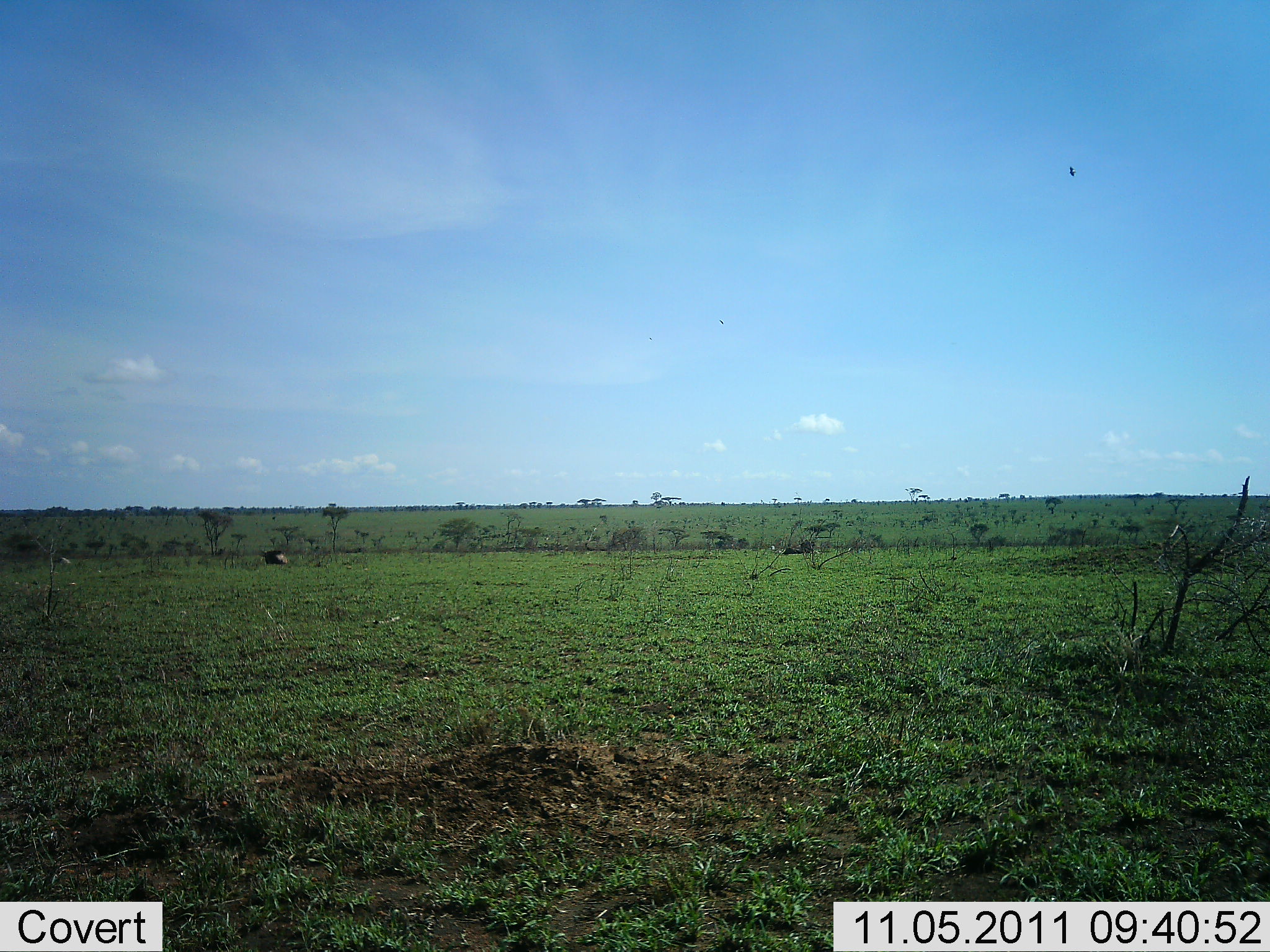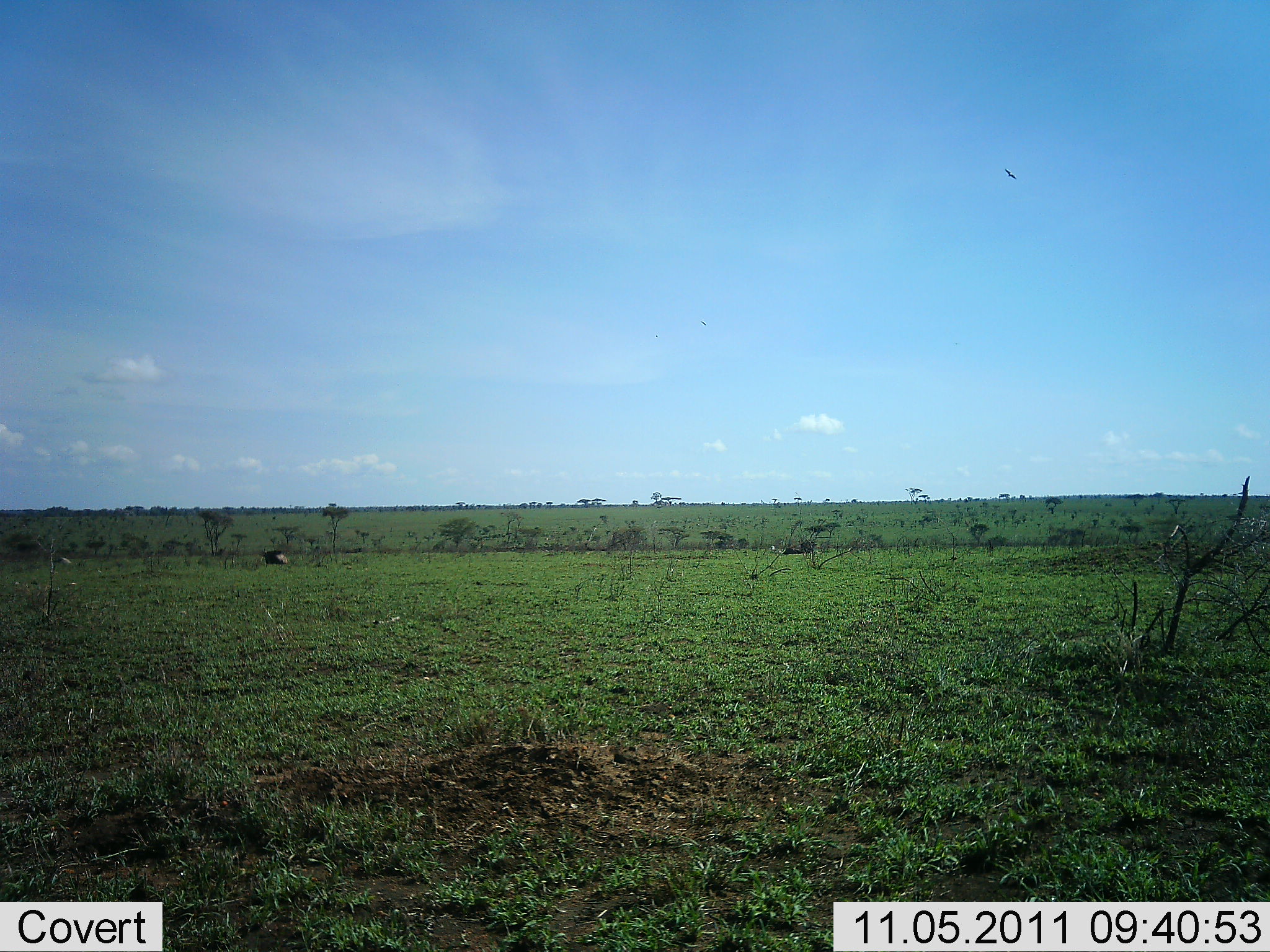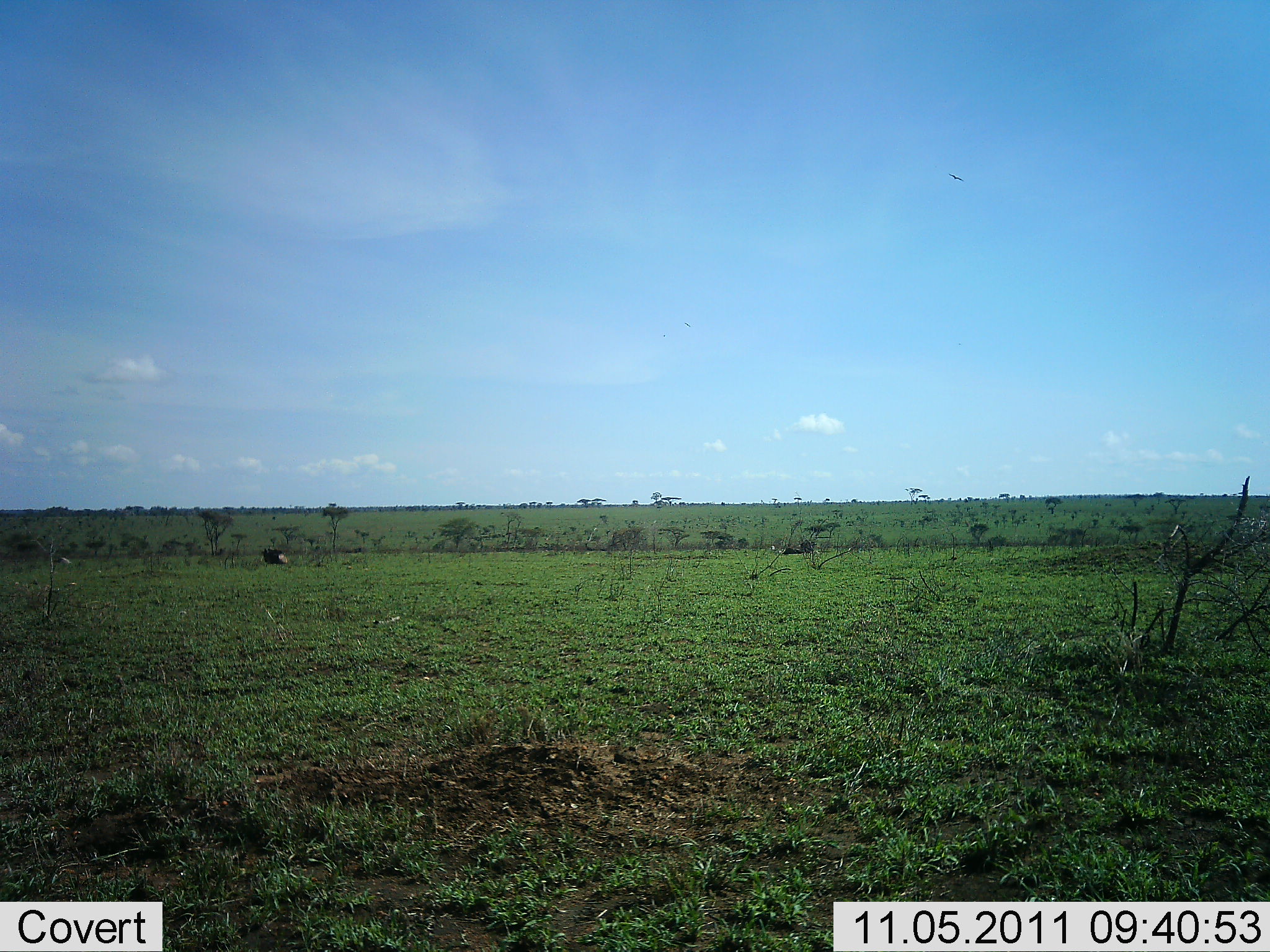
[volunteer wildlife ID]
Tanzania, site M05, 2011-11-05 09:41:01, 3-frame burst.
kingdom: Animalia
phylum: Chordata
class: Aves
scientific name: Aves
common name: bird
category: otherbird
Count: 1.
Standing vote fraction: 0%.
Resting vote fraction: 0%.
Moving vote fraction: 100%.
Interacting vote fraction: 0%.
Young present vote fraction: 0%.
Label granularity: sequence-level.